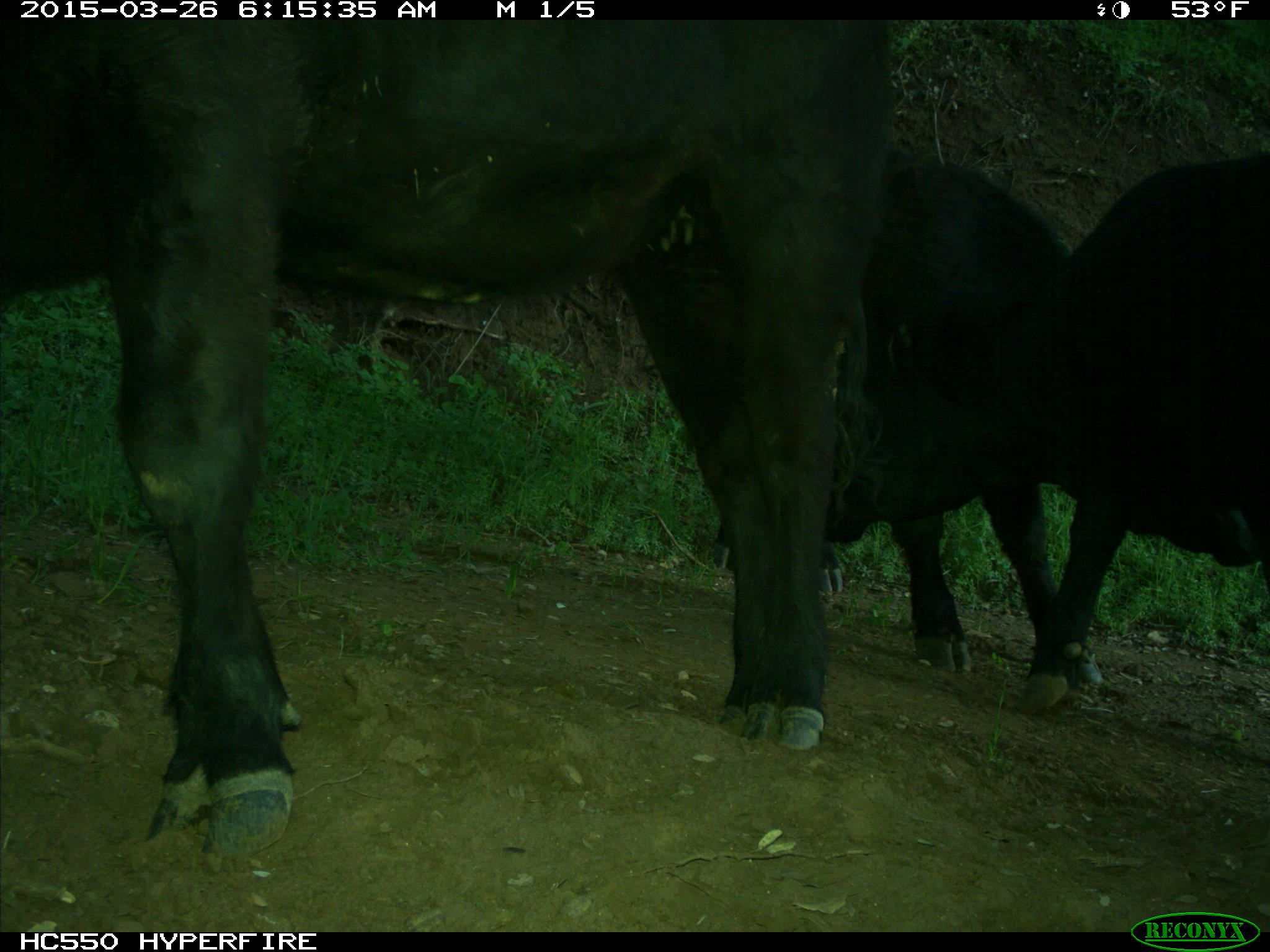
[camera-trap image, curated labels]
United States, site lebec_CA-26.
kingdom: Animalia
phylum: Chordata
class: Mammalia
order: Artiodactyla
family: Bovidae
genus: Bos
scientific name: Bos taurus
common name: domestic cow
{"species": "Bos taurus (domestic cow)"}